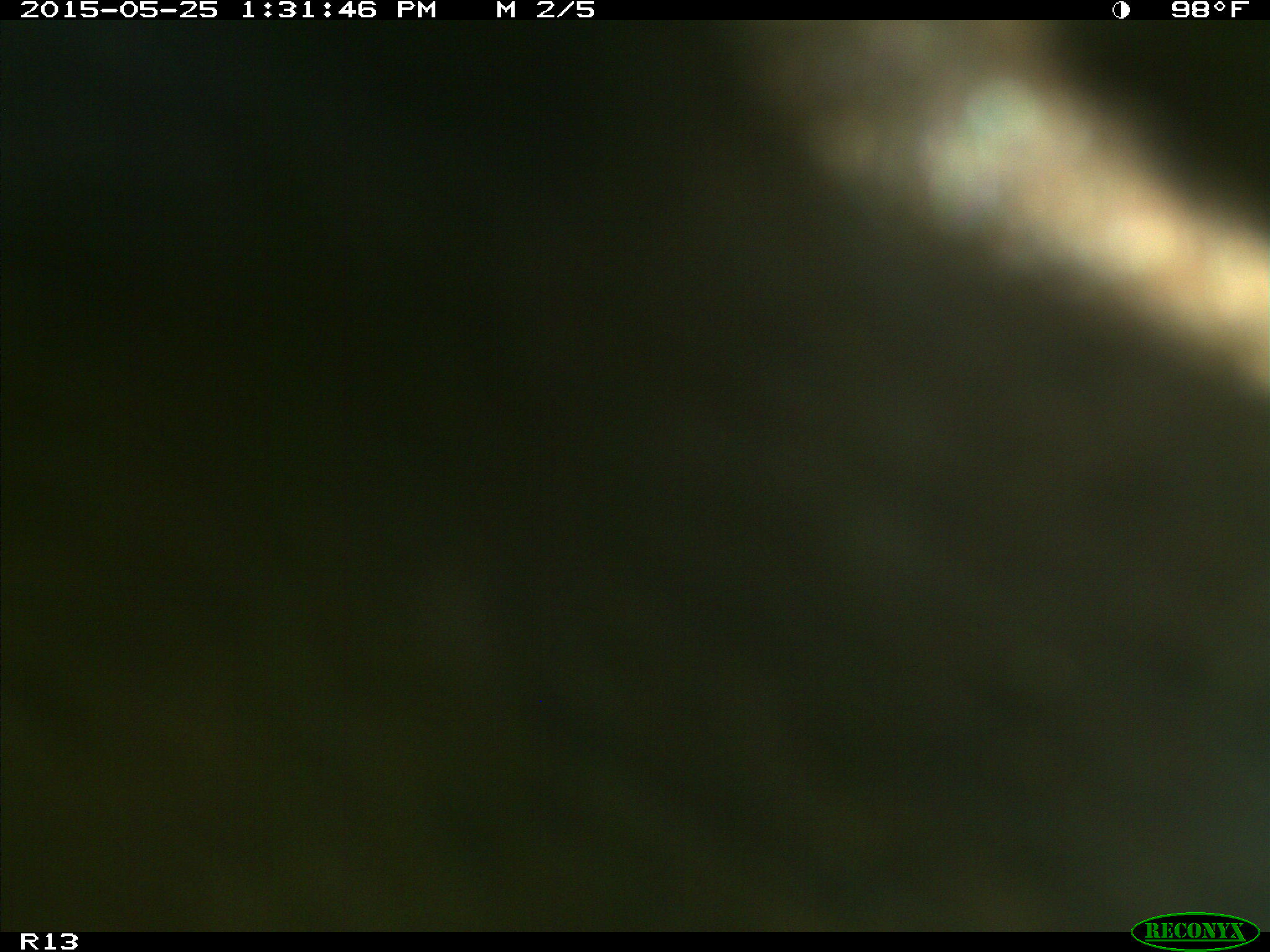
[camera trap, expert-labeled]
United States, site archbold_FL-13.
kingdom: Animalia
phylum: Chordata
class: Mammalia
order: Artiodactyla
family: Bovidae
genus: Bos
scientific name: Bos taurus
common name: domestic cow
Bos taurus (domestic cow).